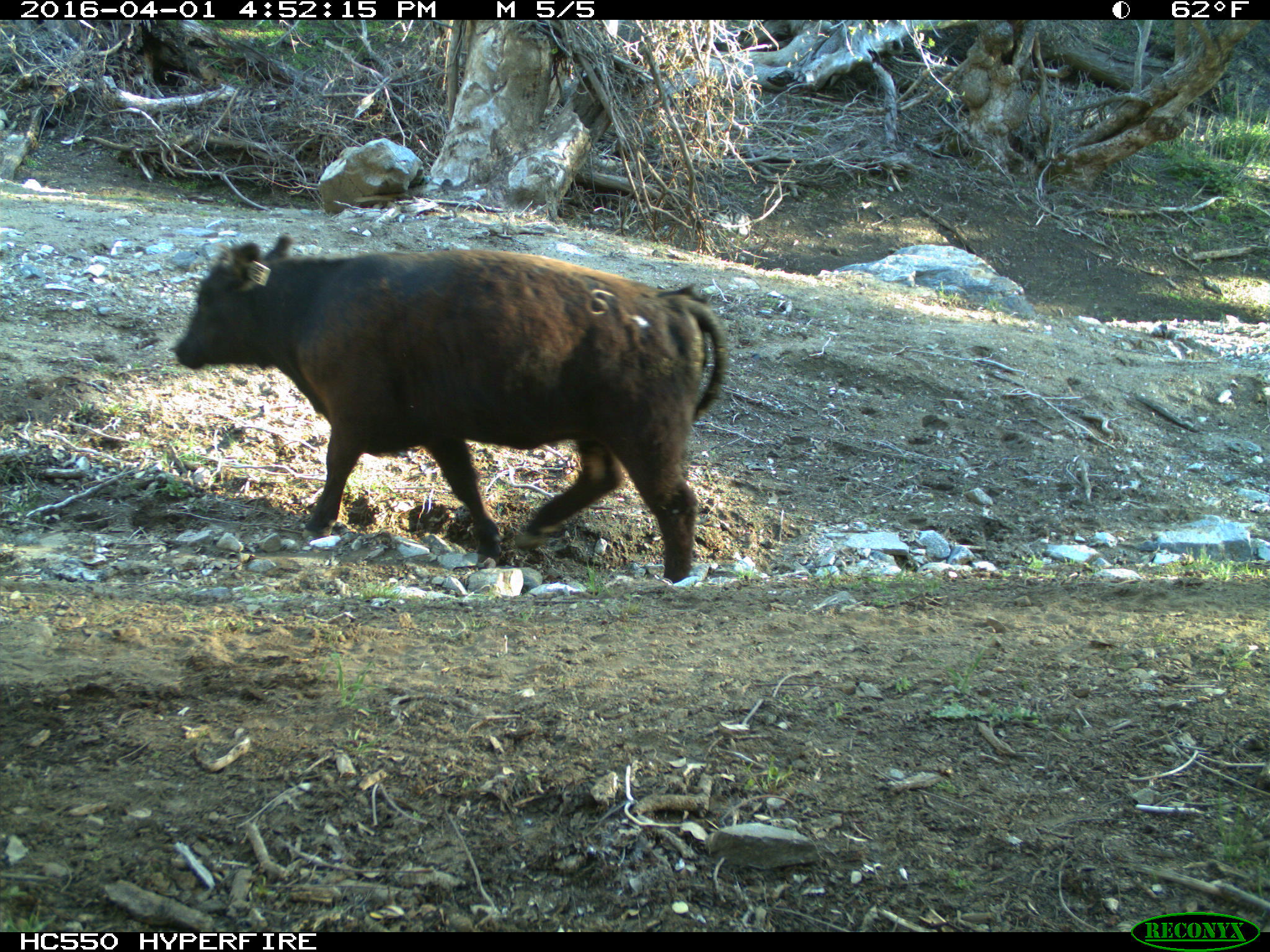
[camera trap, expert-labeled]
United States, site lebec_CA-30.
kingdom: Animalia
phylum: Chordata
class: Mammalia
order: Artiodactyla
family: Bovidae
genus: Bos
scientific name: Bos taurus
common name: domestic cow